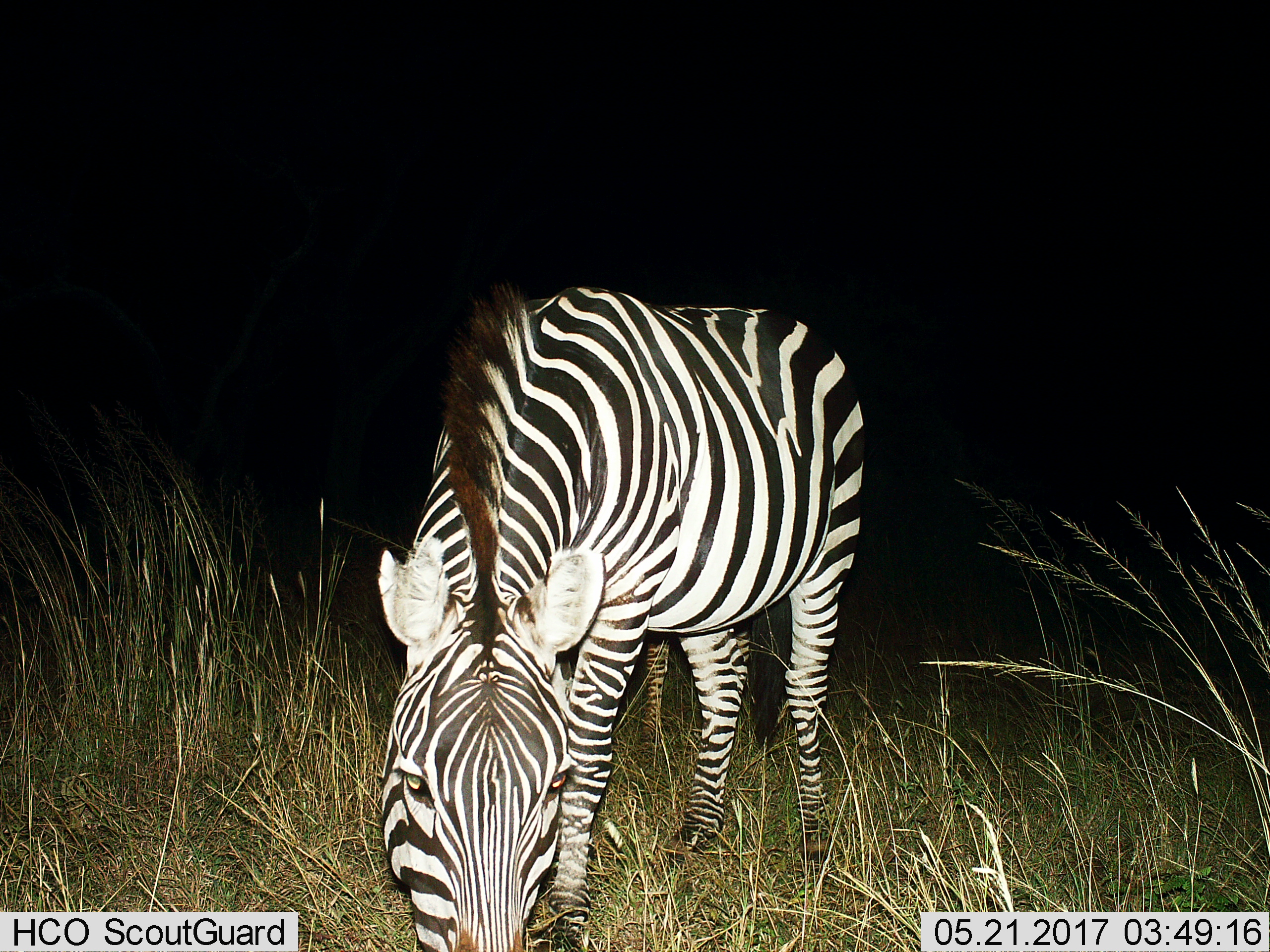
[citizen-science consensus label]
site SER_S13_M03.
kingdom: Animalia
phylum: Chordata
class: Mammalia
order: Perissodactyla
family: Equidae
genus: Equus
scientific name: Equus quagga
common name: plains zebra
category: zebraplains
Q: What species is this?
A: Zebraplains (plains zebra) (Equus quagga).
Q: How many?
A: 1.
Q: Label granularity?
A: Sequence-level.